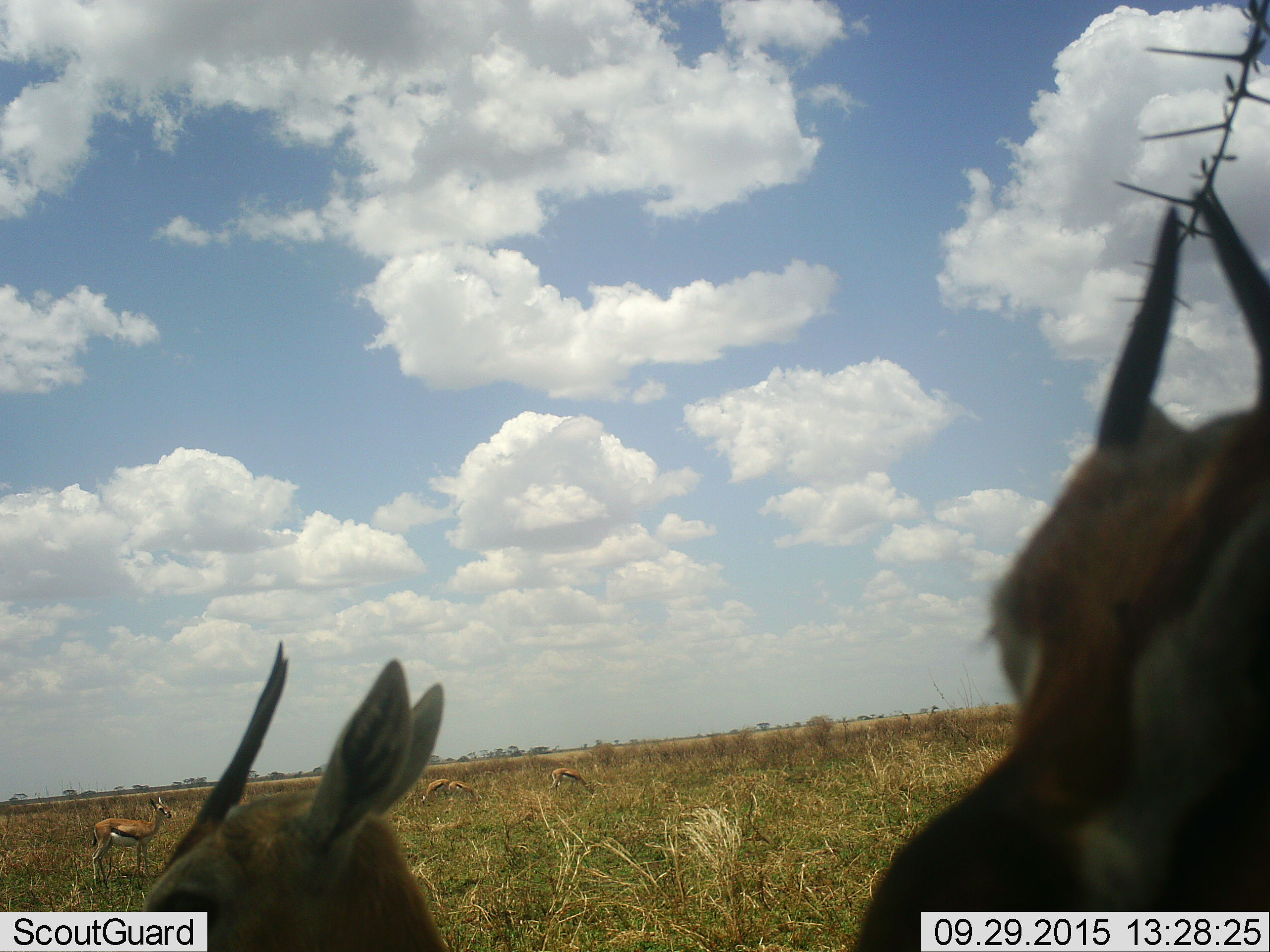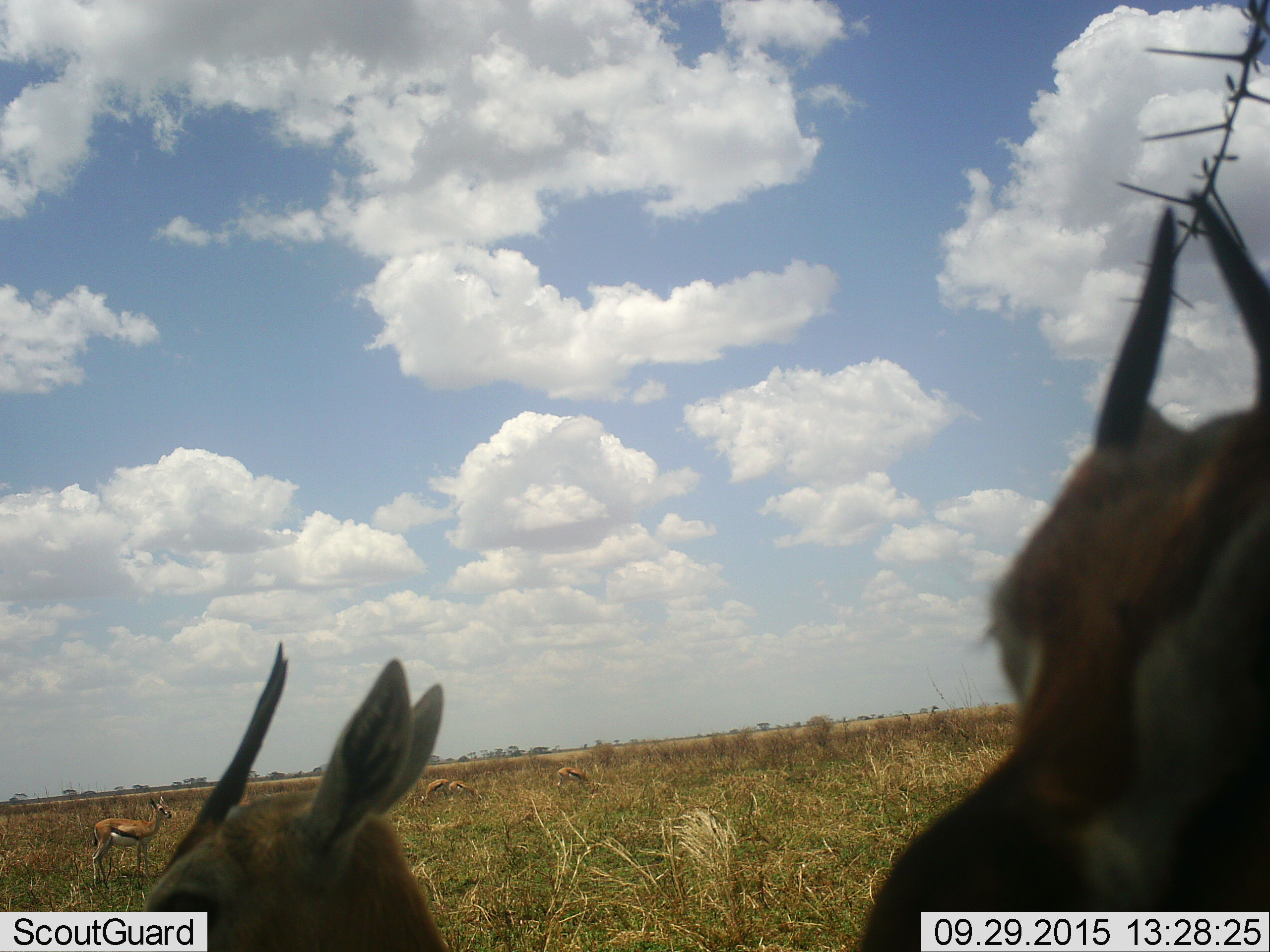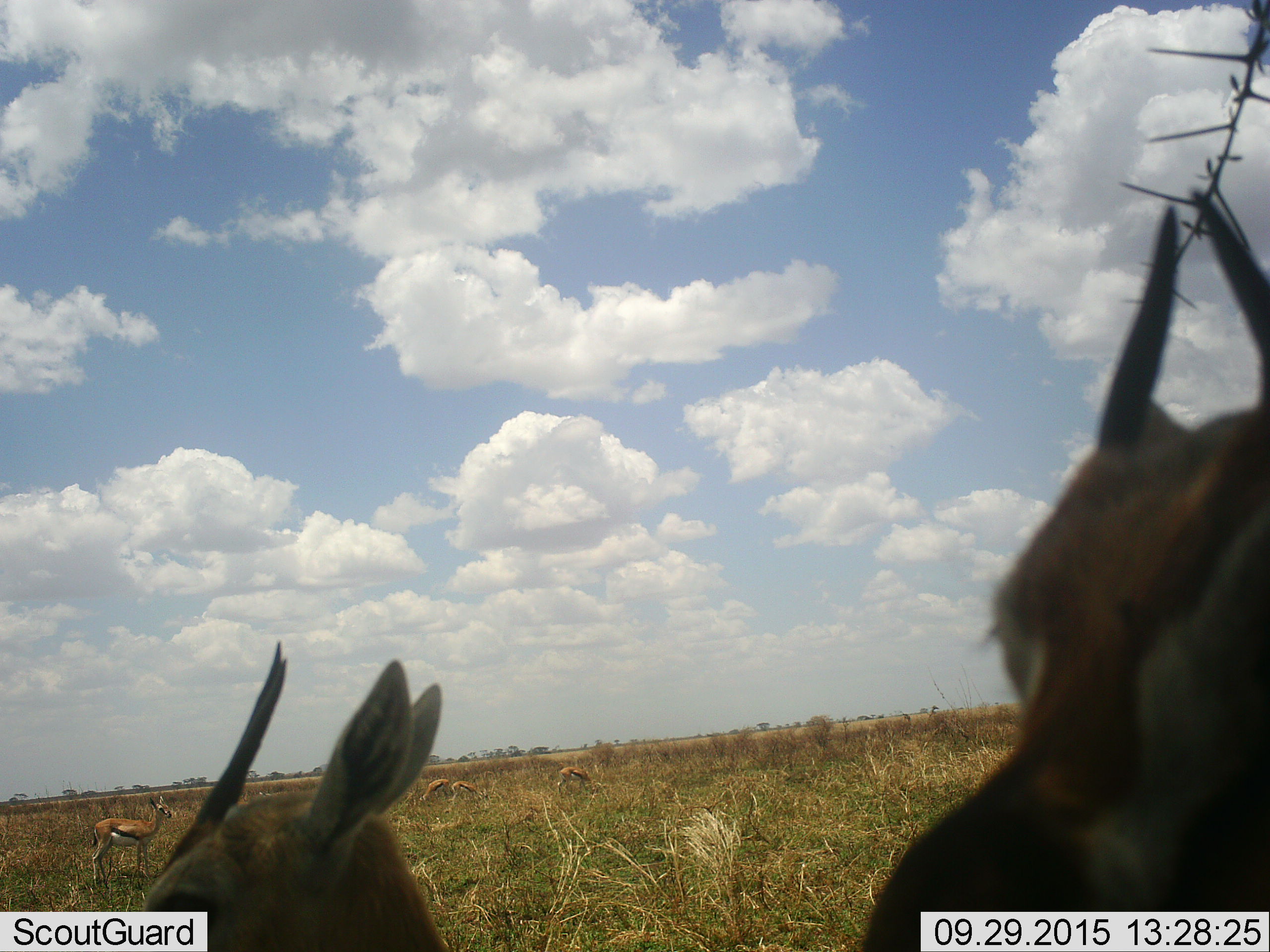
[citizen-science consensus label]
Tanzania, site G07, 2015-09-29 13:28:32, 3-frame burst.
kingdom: Animalia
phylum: Chordata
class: Mammalia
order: Artiodactyla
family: Bovidae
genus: Eudorcas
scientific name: Eudorcas thomsonii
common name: thomson's gazelle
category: gazellethomsons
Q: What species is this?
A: Gazellethomsons (thomson's gazelle) (Eudorcas thomsonii).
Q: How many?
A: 6.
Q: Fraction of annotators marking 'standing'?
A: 78%.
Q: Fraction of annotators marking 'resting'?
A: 0%.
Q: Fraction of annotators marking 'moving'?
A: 44%.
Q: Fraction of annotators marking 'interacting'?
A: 0%.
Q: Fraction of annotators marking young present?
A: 22%.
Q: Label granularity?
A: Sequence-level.